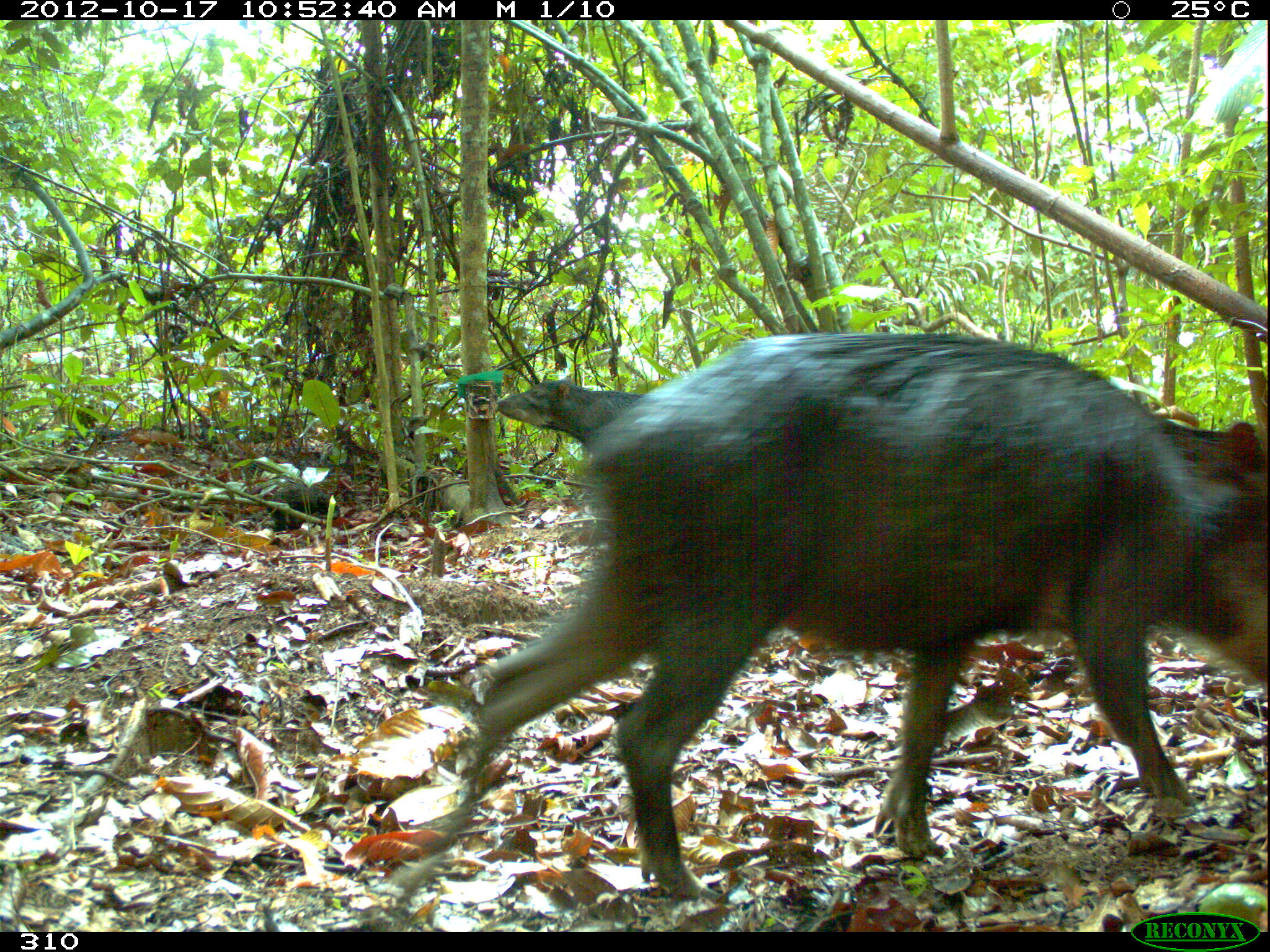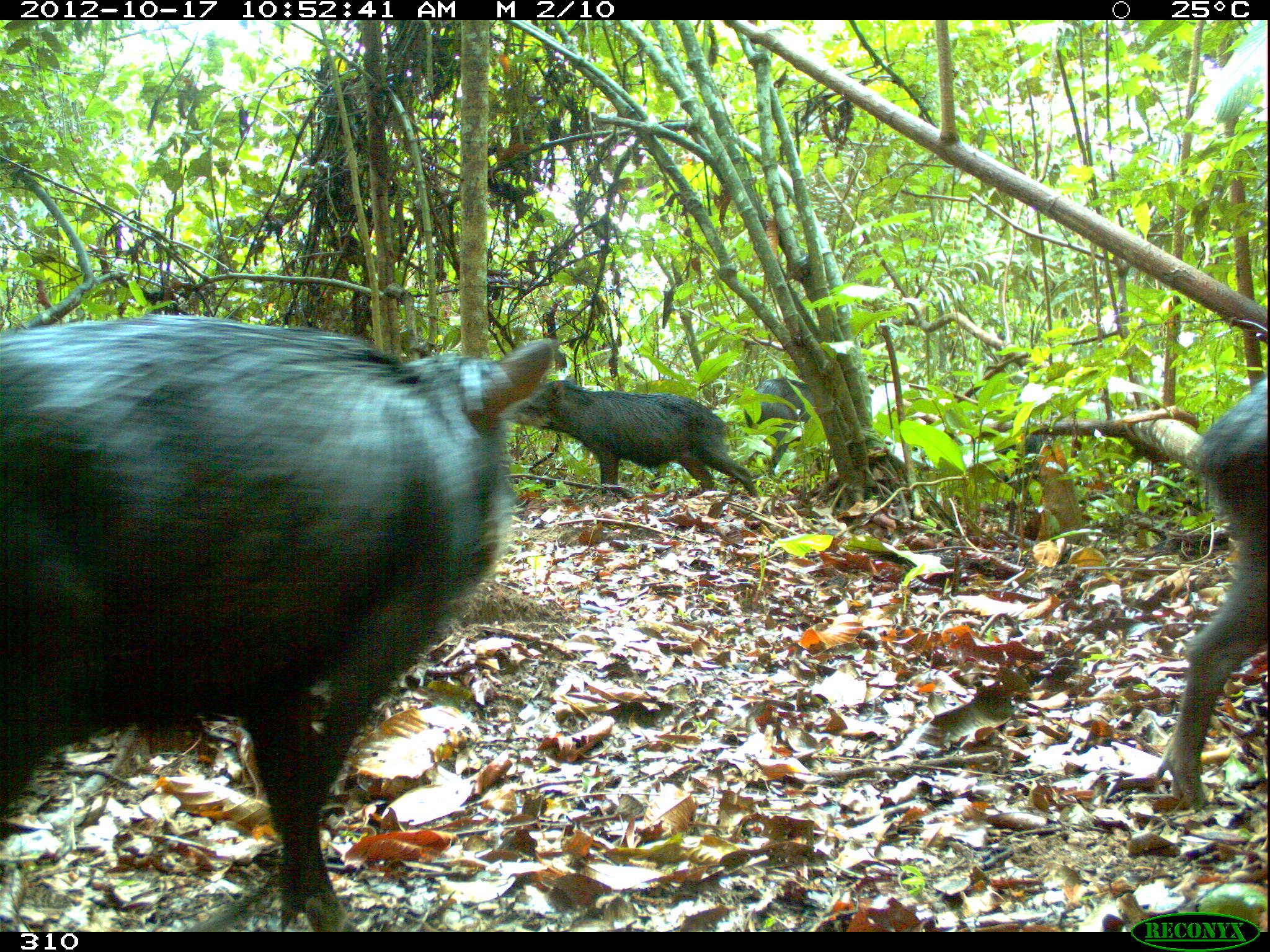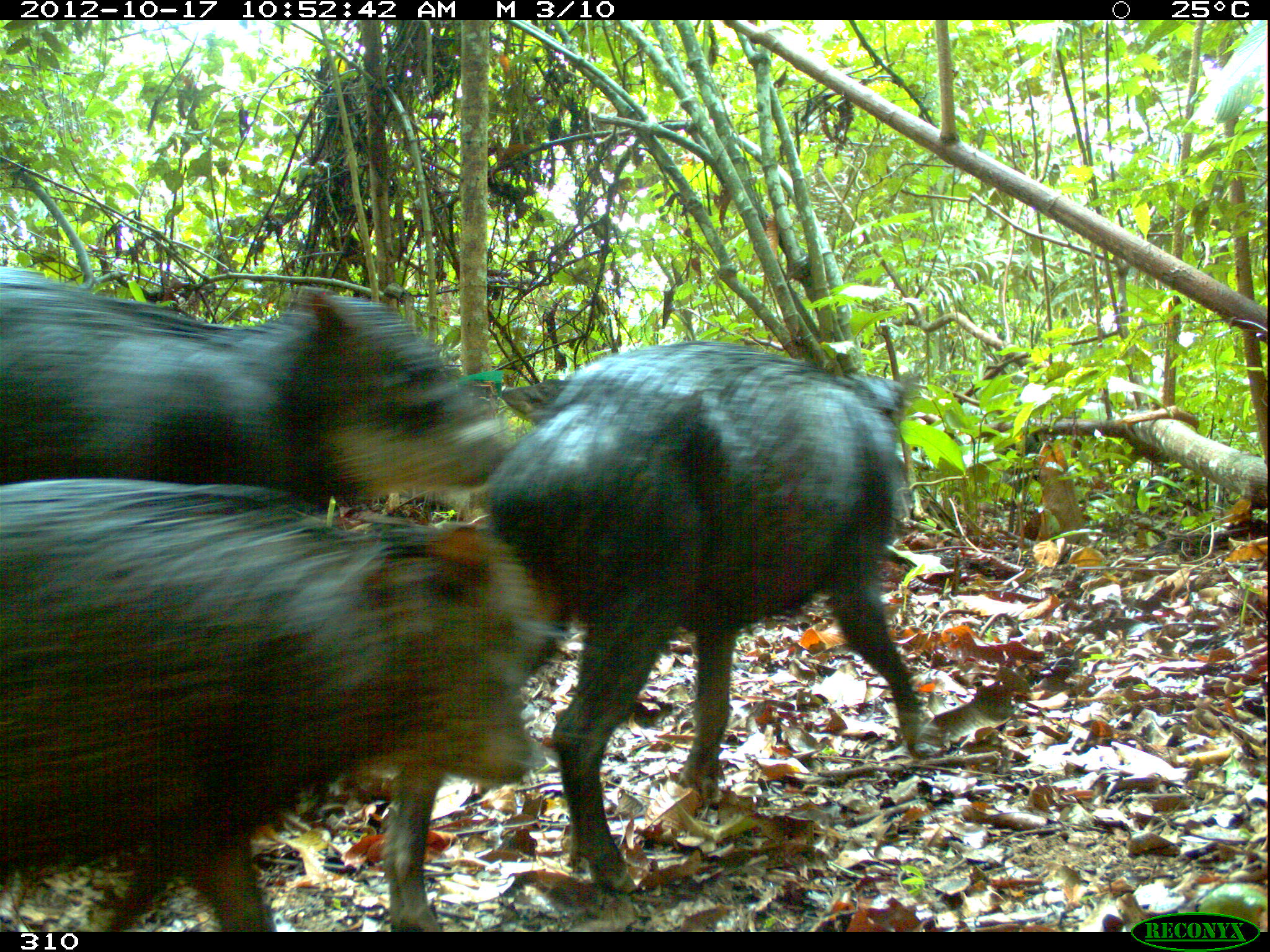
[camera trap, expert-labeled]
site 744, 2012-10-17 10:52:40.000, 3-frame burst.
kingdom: Animalia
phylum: Chordata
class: Mammalia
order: Artiodactyla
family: Tayassuidae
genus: Tayassu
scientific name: Tayassu pecari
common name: white-lipped peccary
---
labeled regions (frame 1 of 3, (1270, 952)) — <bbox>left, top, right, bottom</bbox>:
tayassu pecari: <bbox>386, 331, 1265, 896</bbox>; <bbox>494, 378, 645, 445</bbox>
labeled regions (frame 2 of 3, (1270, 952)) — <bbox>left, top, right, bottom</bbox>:
tayassu pecari: <bbox>0, 312, 554, 930</bbox>; <bbox>1156, 378, 1267, 808</bbox>; <bbox>505, 378, 757, 496</bbox>; <bbox>979, 433, 1057, 515</bbox>; <bbox>744, 377, 815, 466</bbox>